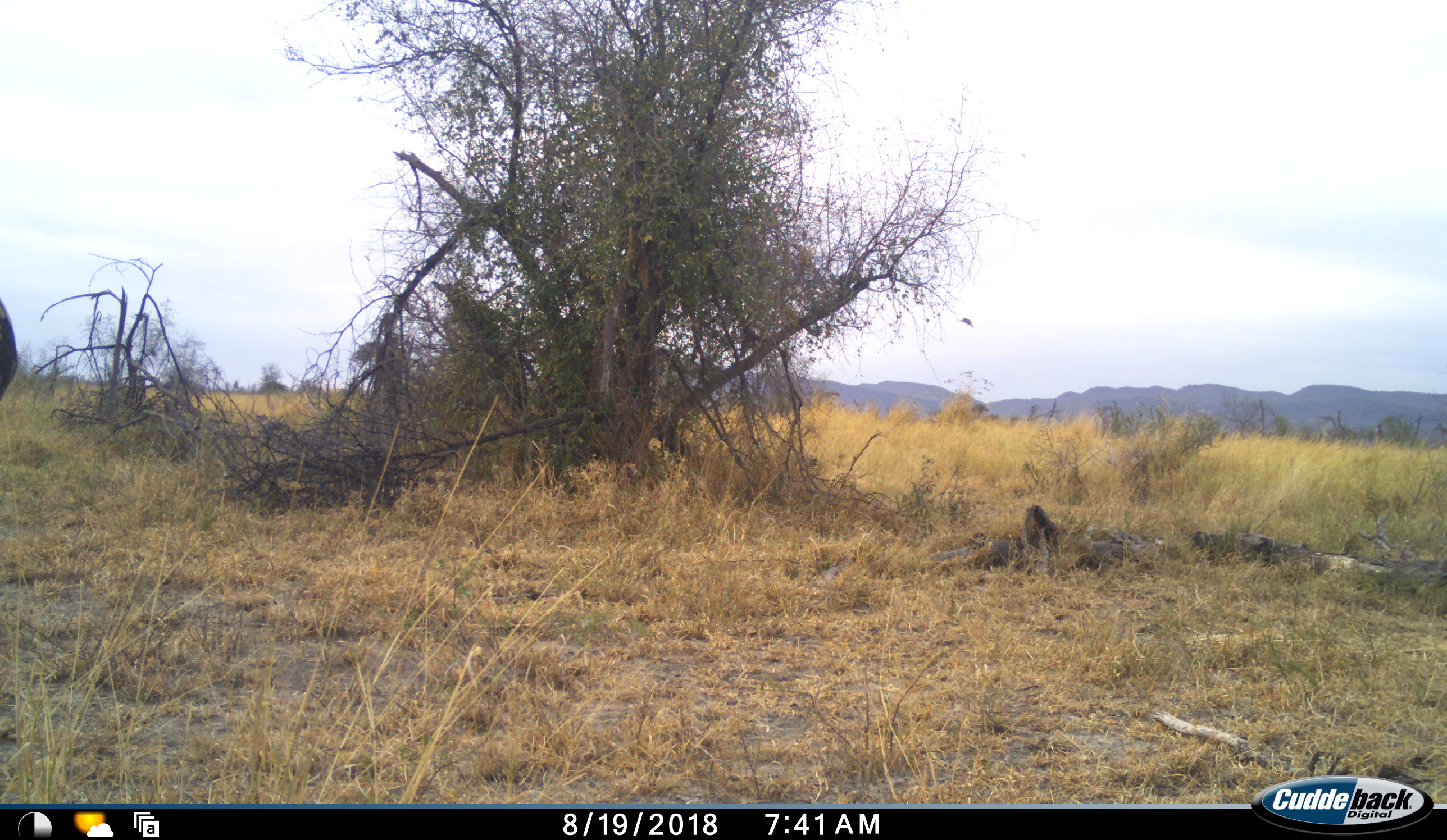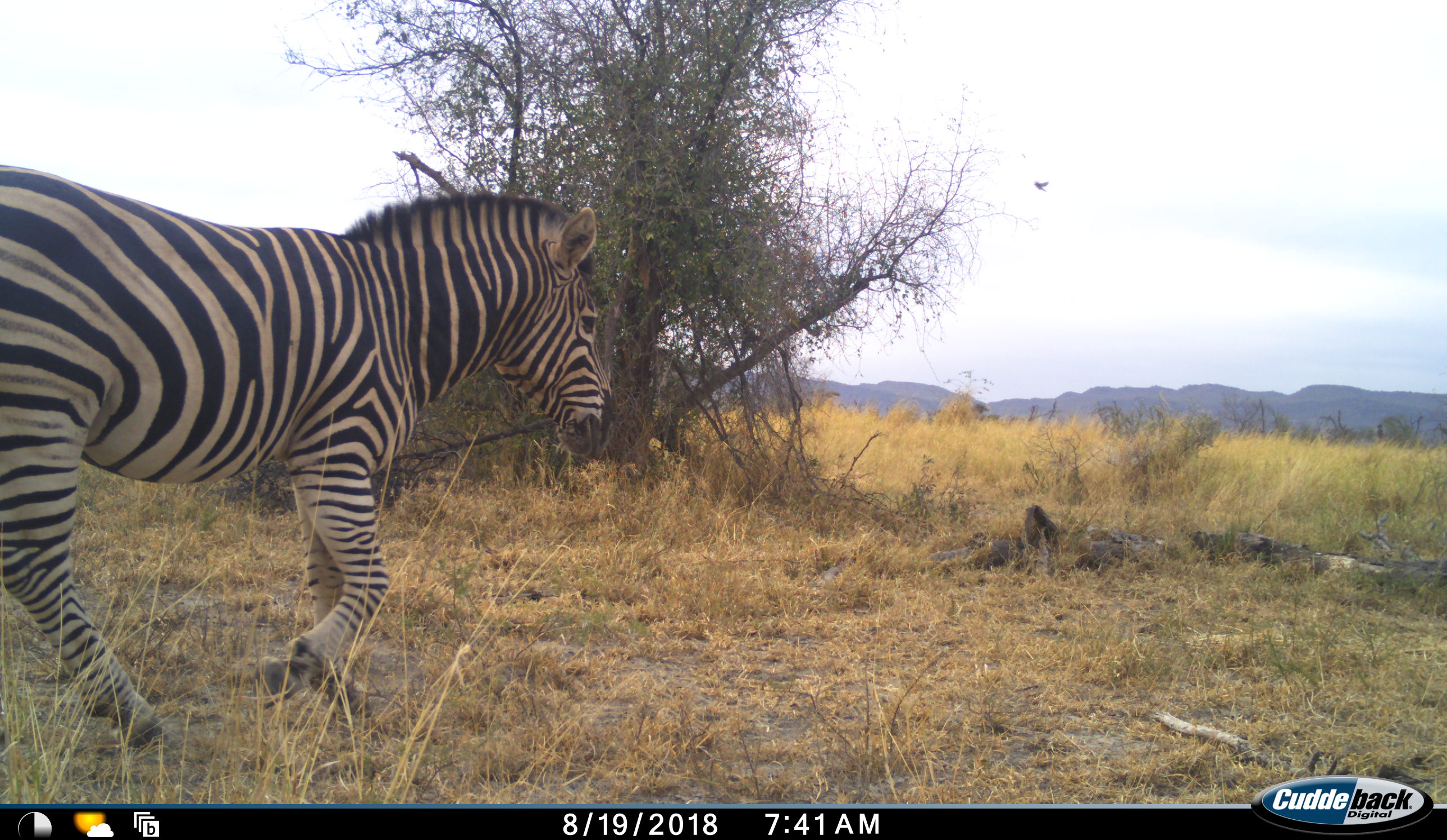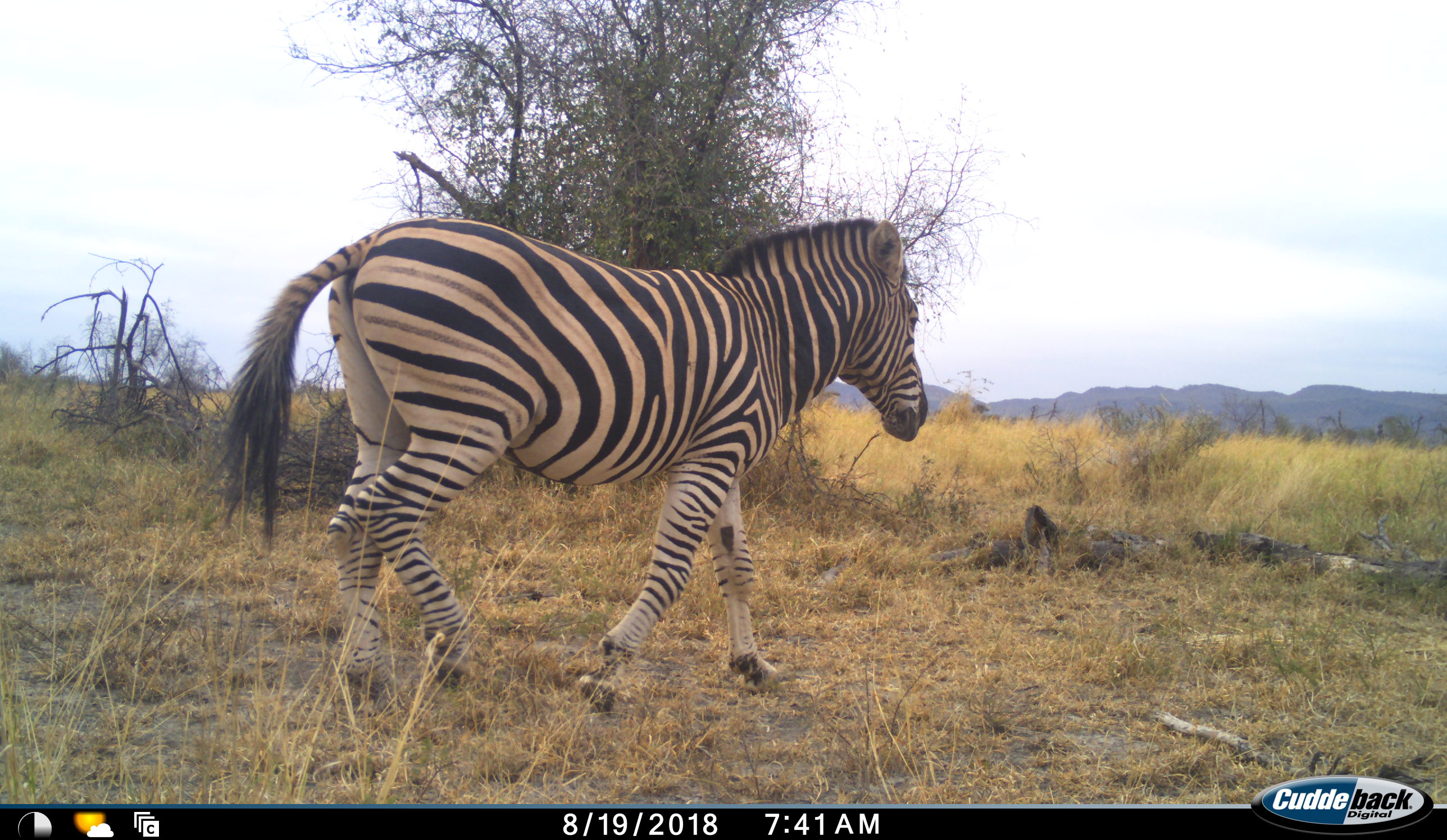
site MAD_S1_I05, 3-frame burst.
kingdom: Animalia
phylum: Chordata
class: Mammalia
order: Perissodactyla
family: Equidae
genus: Equus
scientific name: Equus quagga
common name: plains zebra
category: zebraplains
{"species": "zebraplains (plains zebra) (Equus quagga)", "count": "1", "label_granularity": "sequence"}